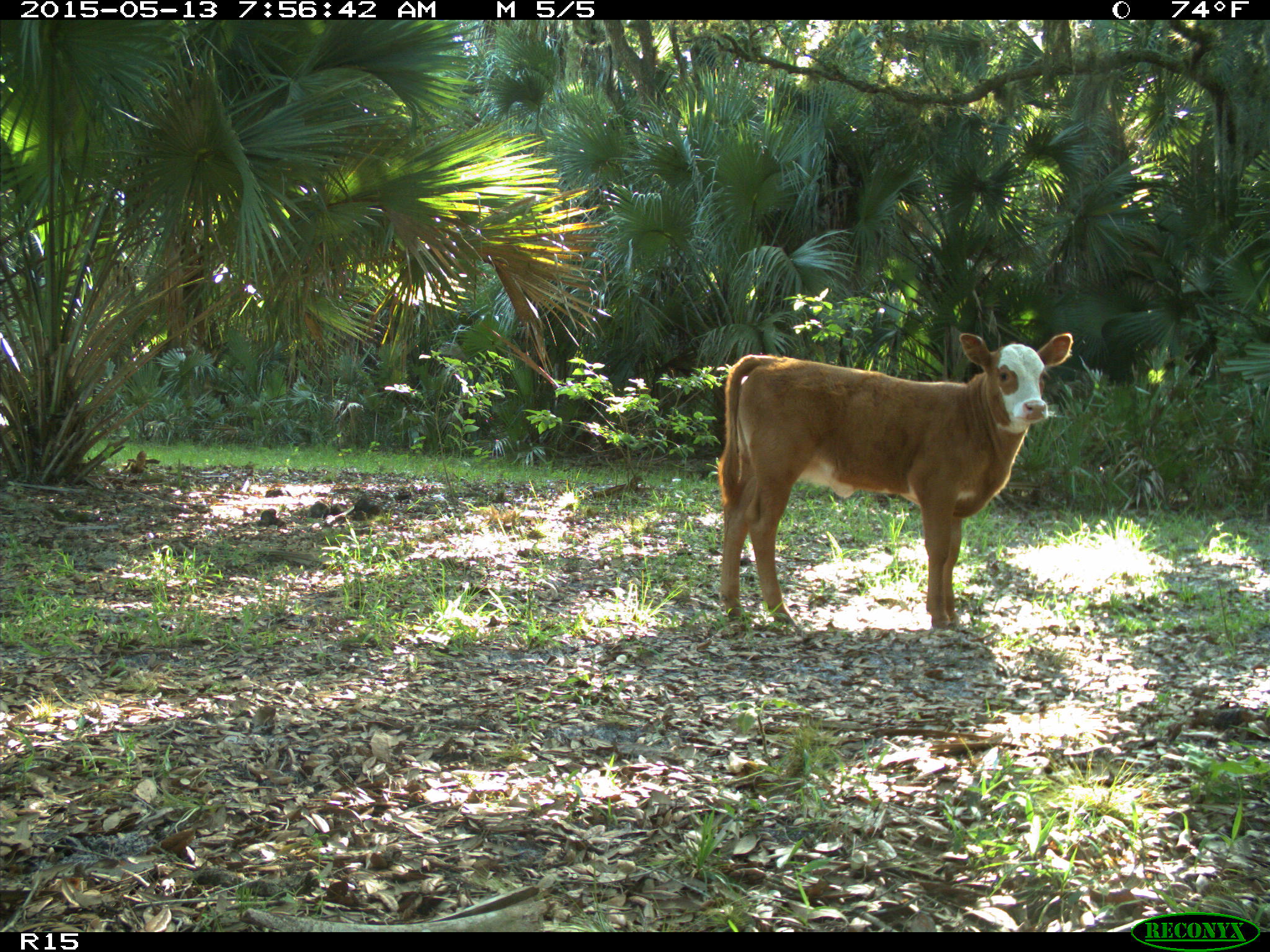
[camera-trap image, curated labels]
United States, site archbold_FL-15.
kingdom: Animalia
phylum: Chordata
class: Mammalia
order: Artiodactyla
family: Bovidae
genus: Bos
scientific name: Bos taurus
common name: domestic cow